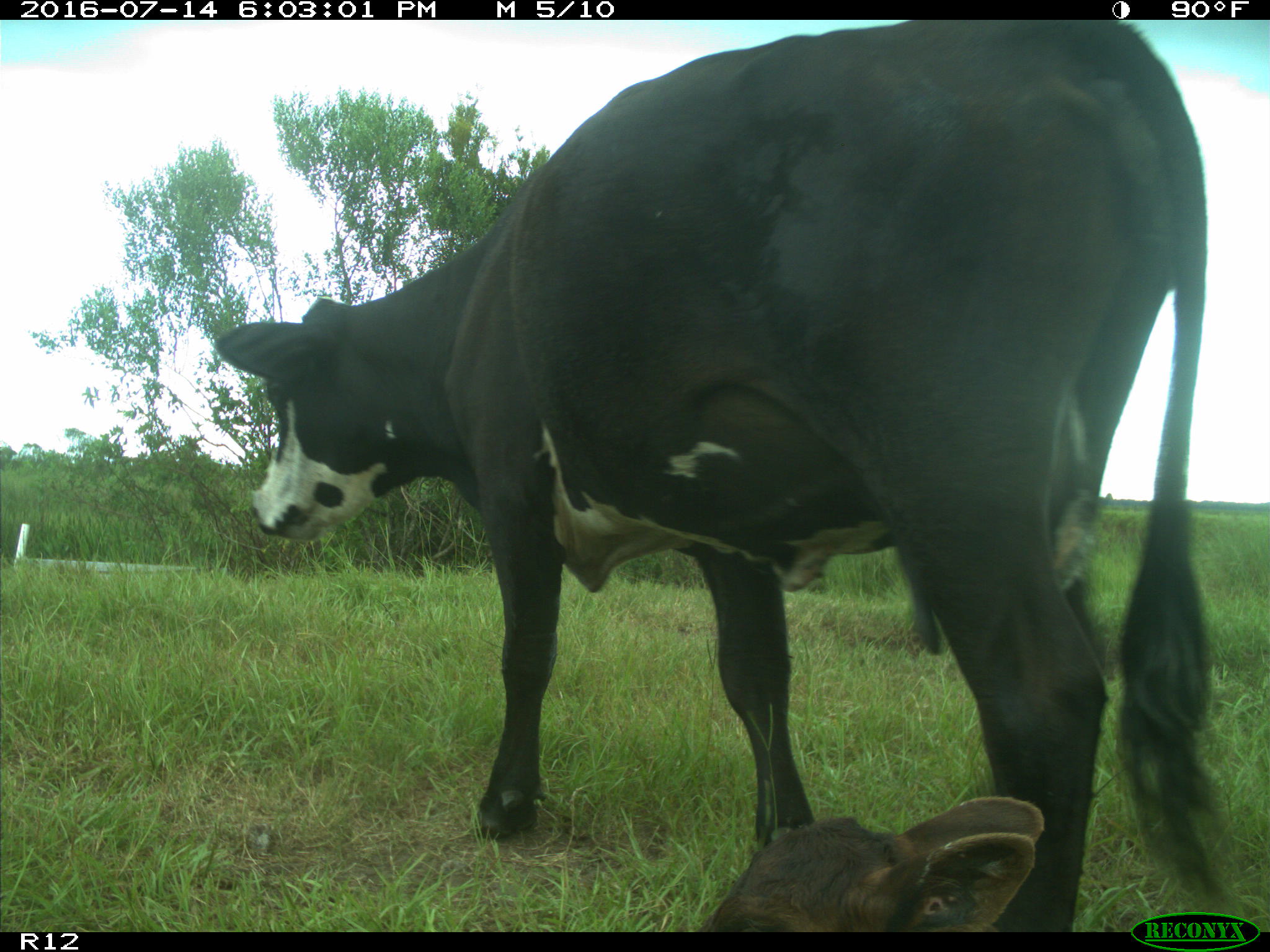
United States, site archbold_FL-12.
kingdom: Animalia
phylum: Chordata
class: Mammalia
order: Artiodactyla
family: Bovidae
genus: Bos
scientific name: Bos taurus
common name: domestic cow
Bos taurus (domestic cow).